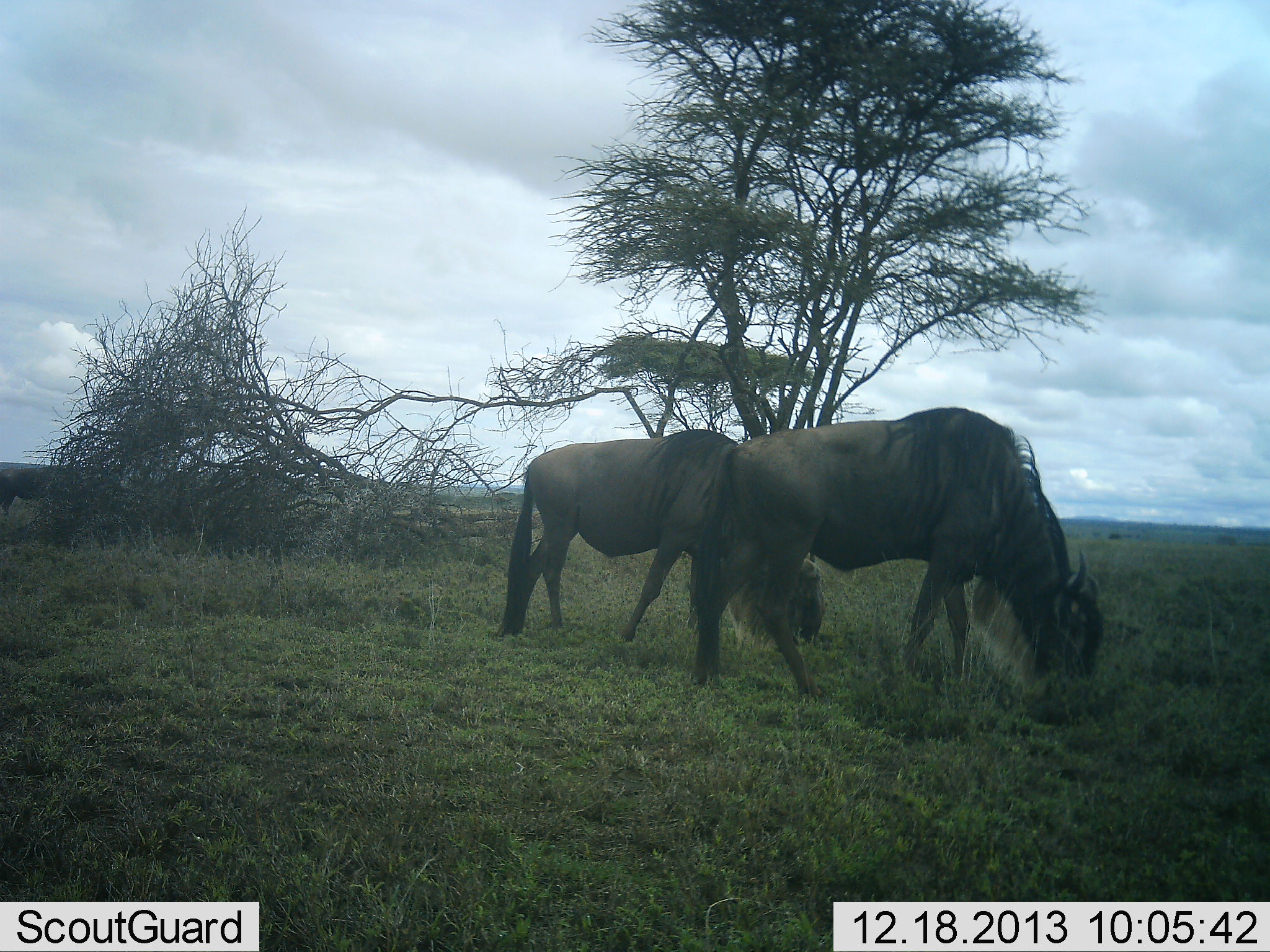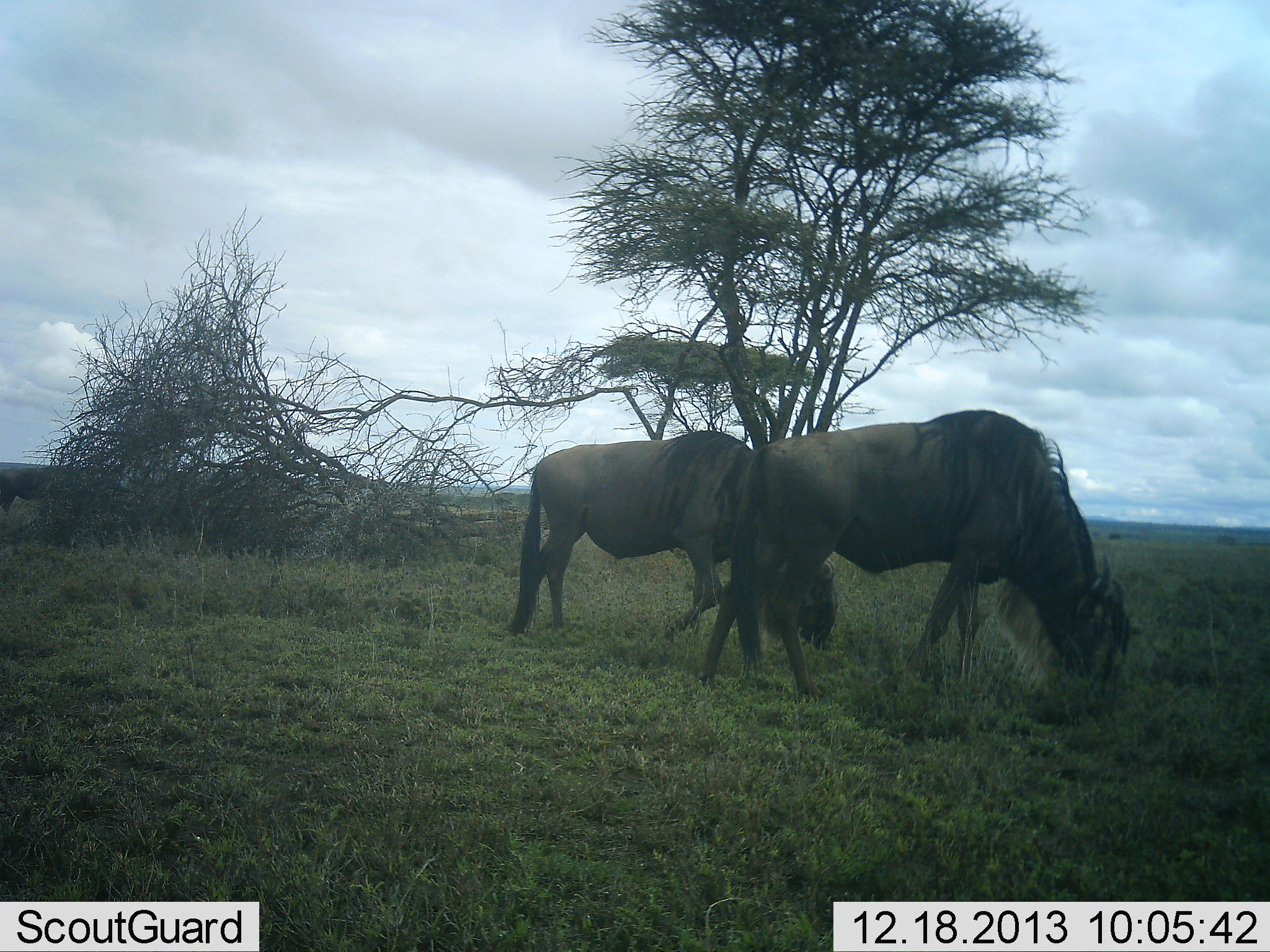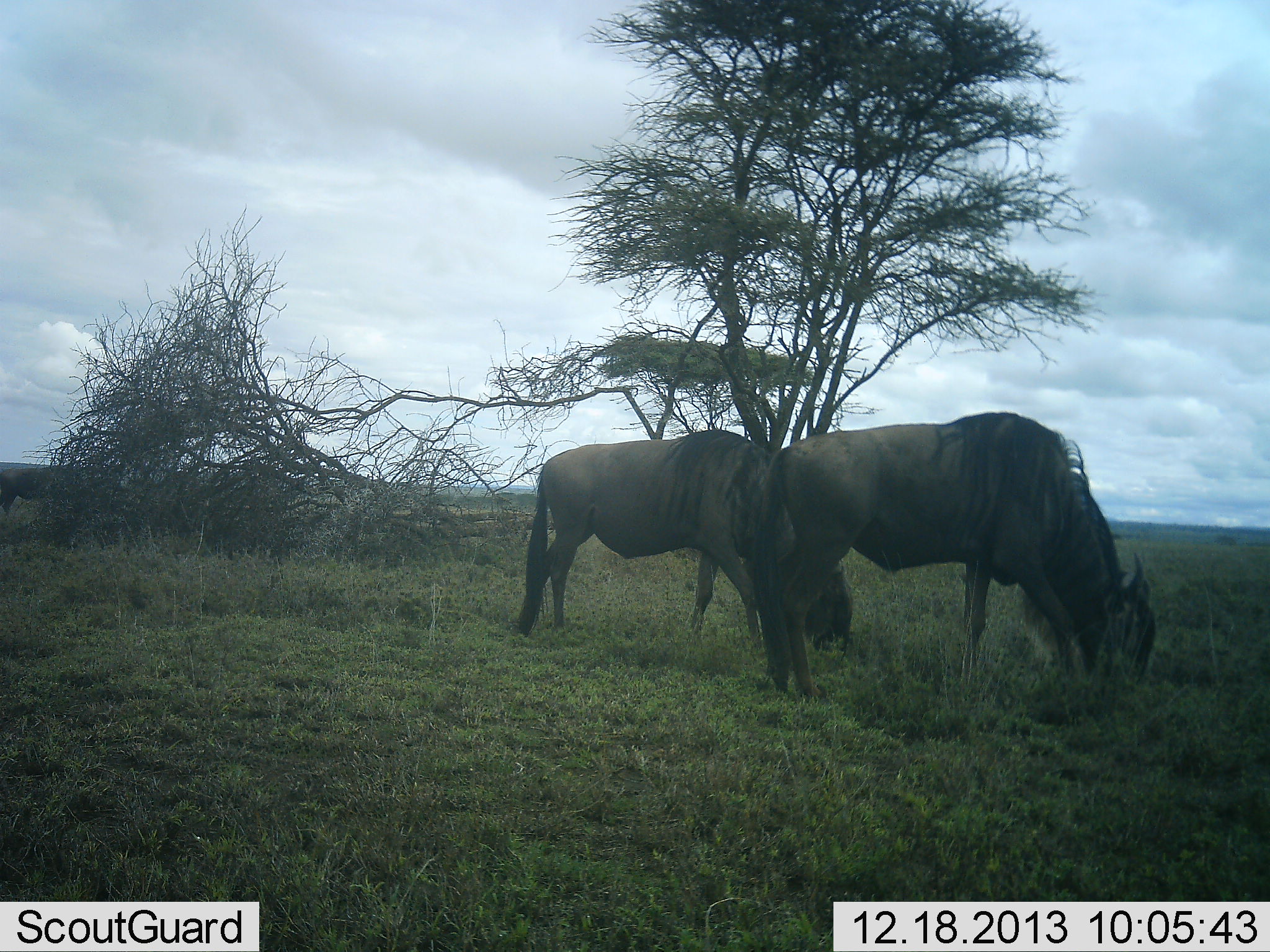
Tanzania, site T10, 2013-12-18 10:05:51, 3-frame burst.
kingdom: Animalia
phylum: Chordata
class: Mammalia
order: Artiodactyla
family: Bovidae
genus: Connochaetes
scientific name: Connochaetes taurinus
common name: blue wildebeest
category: wildebeest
Wildebeest (blue wildebeest) (Connochaetes taurinus), count 2. Behavior (volunteer vote fractions): standing 20%, resting 0%, moving 40%, interacting 0%. Young present (vote fraction): 0%. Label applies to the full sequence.